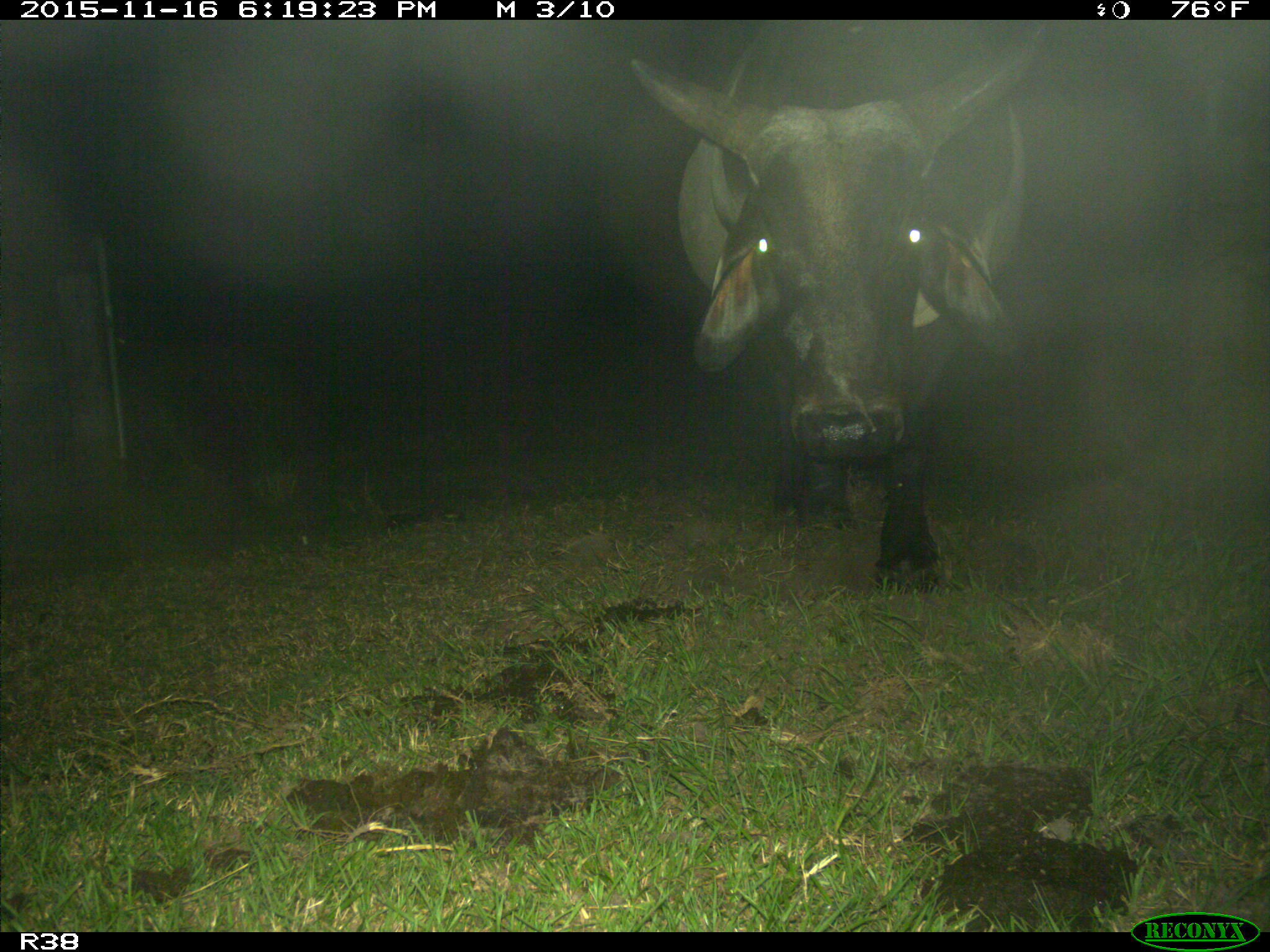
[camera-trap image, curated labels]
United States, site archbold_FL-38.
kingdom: Animalia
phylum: Chordata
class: Mammalia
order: Artiodactyla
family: Bovidae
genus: Bos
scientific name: Bos taurus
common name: domestic cow